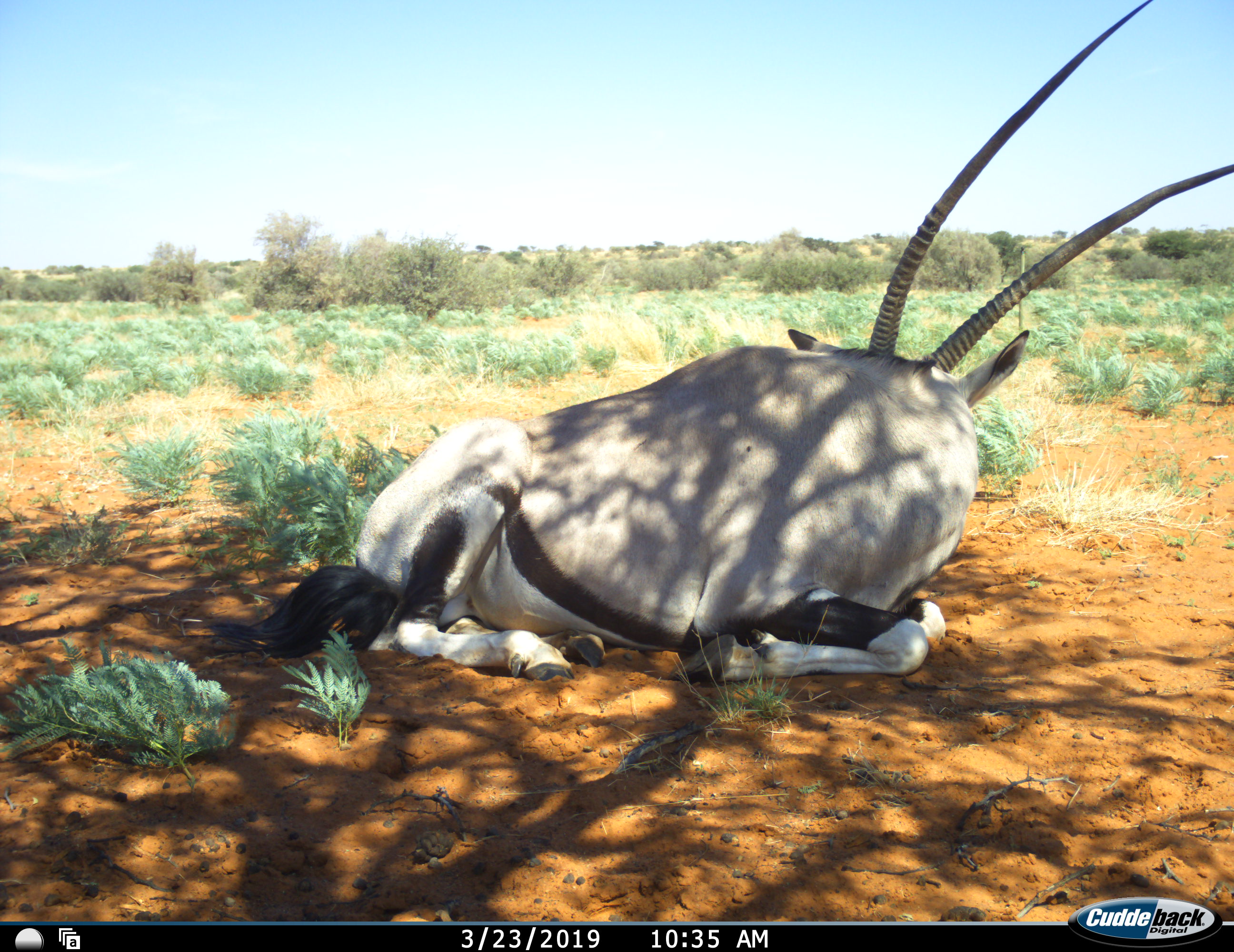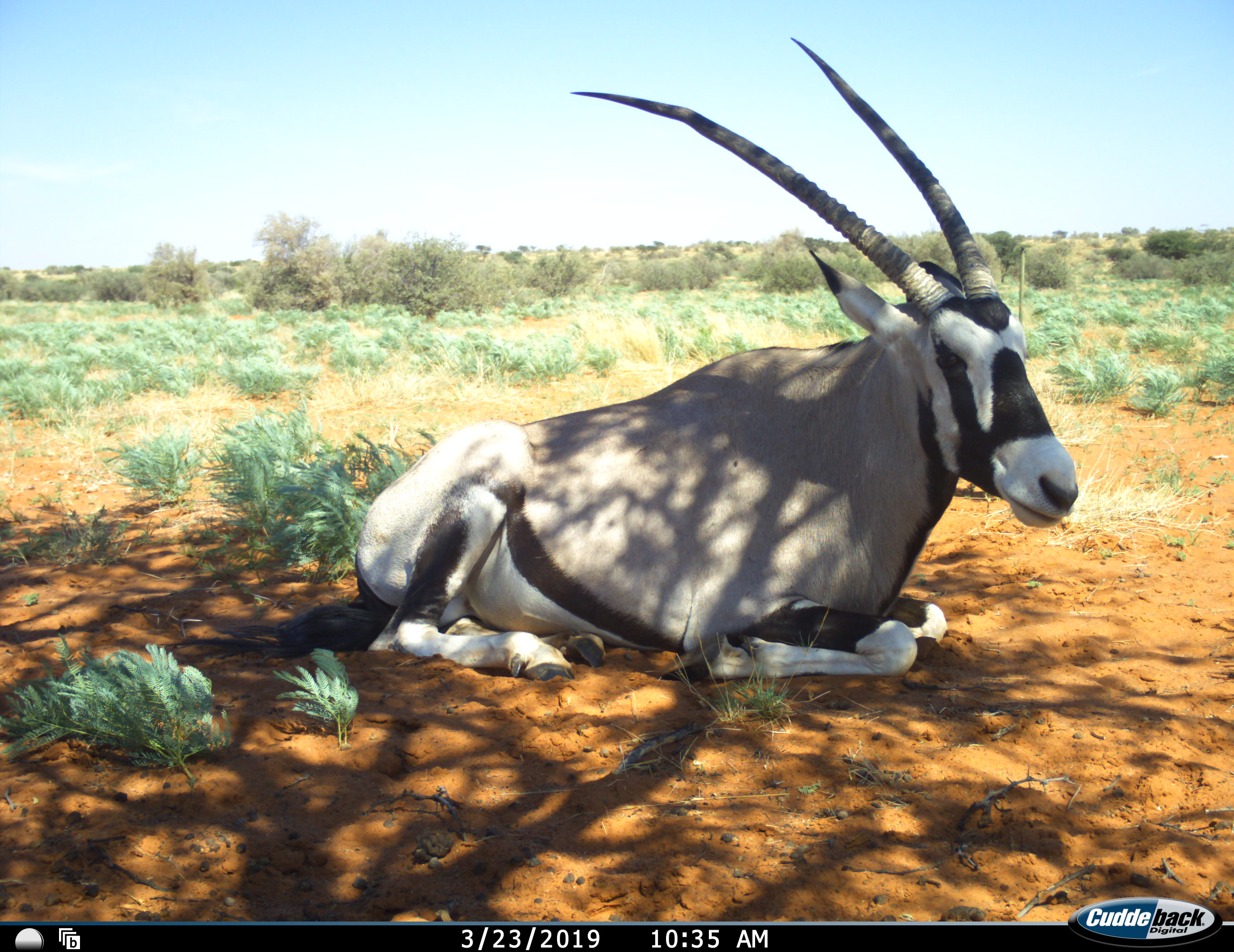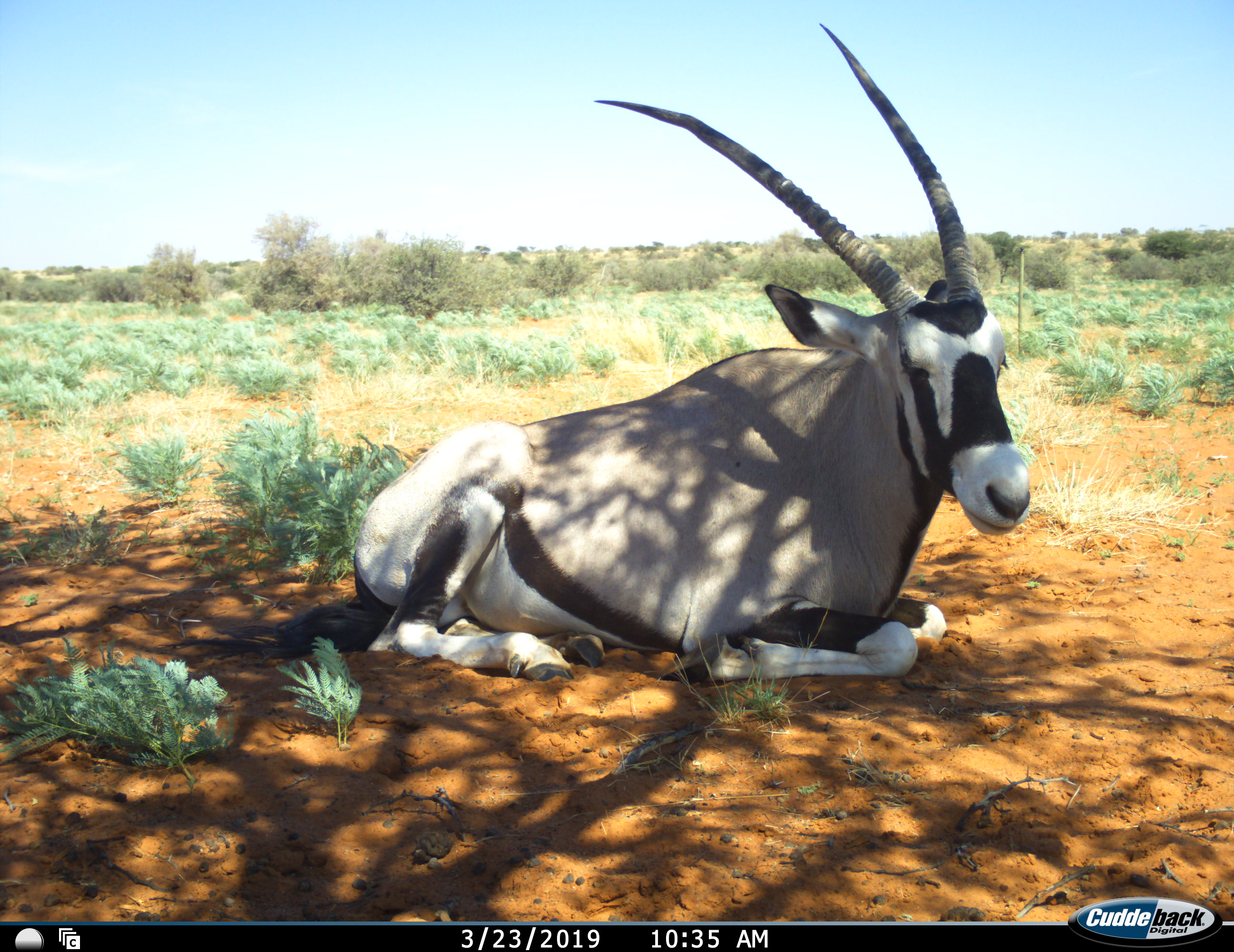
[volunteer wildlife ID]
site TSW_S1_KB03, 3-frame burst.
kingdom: Animalia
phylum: Chordata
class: Mammalia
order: Artiodactyla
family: Bovidae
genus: Oryx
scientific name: Oryx gazella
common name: gemsbok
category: oryx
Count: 1.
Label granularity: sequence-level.